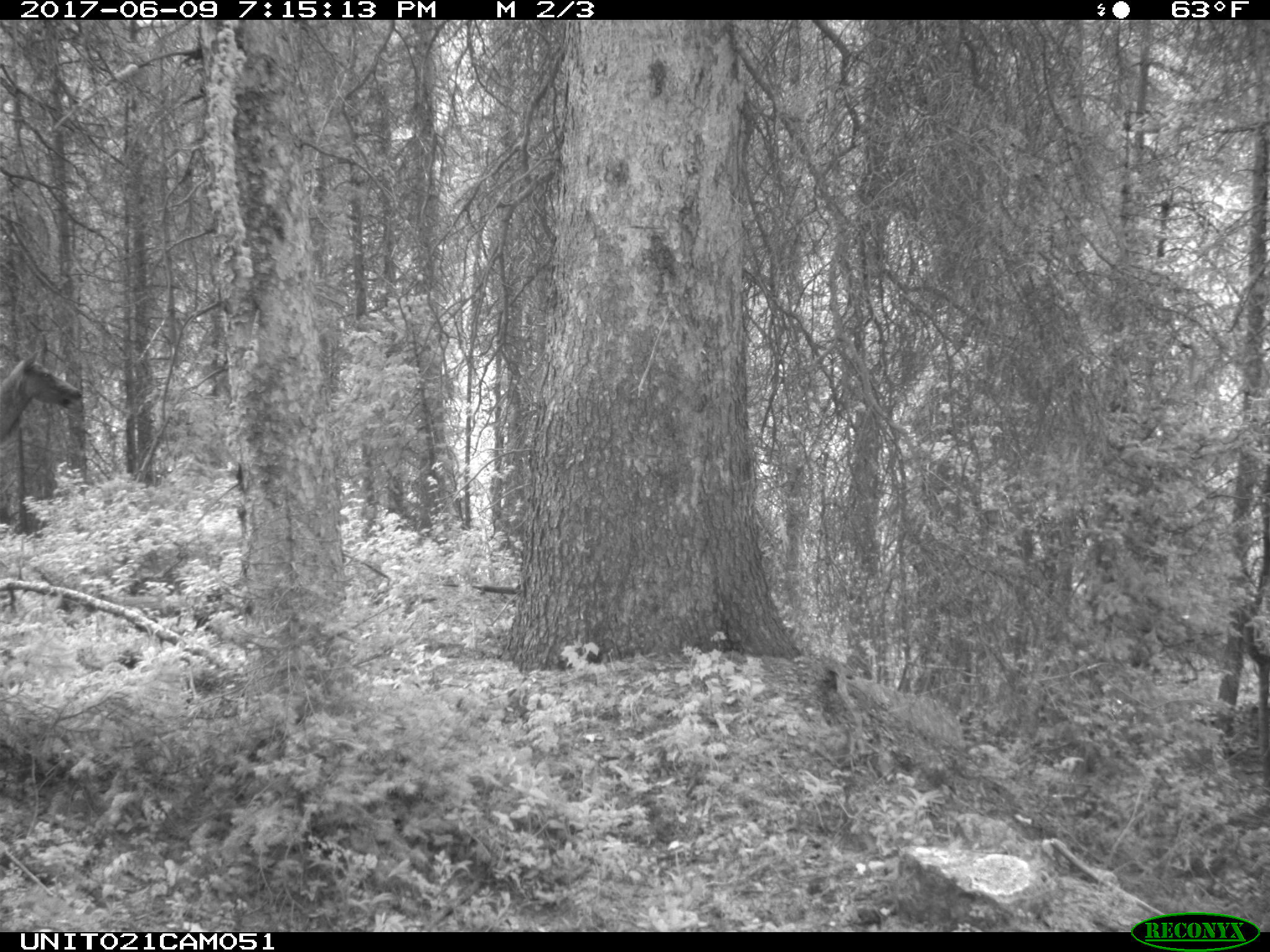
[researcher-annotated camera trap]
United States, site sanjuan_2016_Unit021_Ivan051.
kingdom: Animalia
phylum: Chordata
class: Mammalia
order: Artiodactyla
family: Cervidae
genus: Cervus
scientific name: Cervus elaphus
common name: red deer